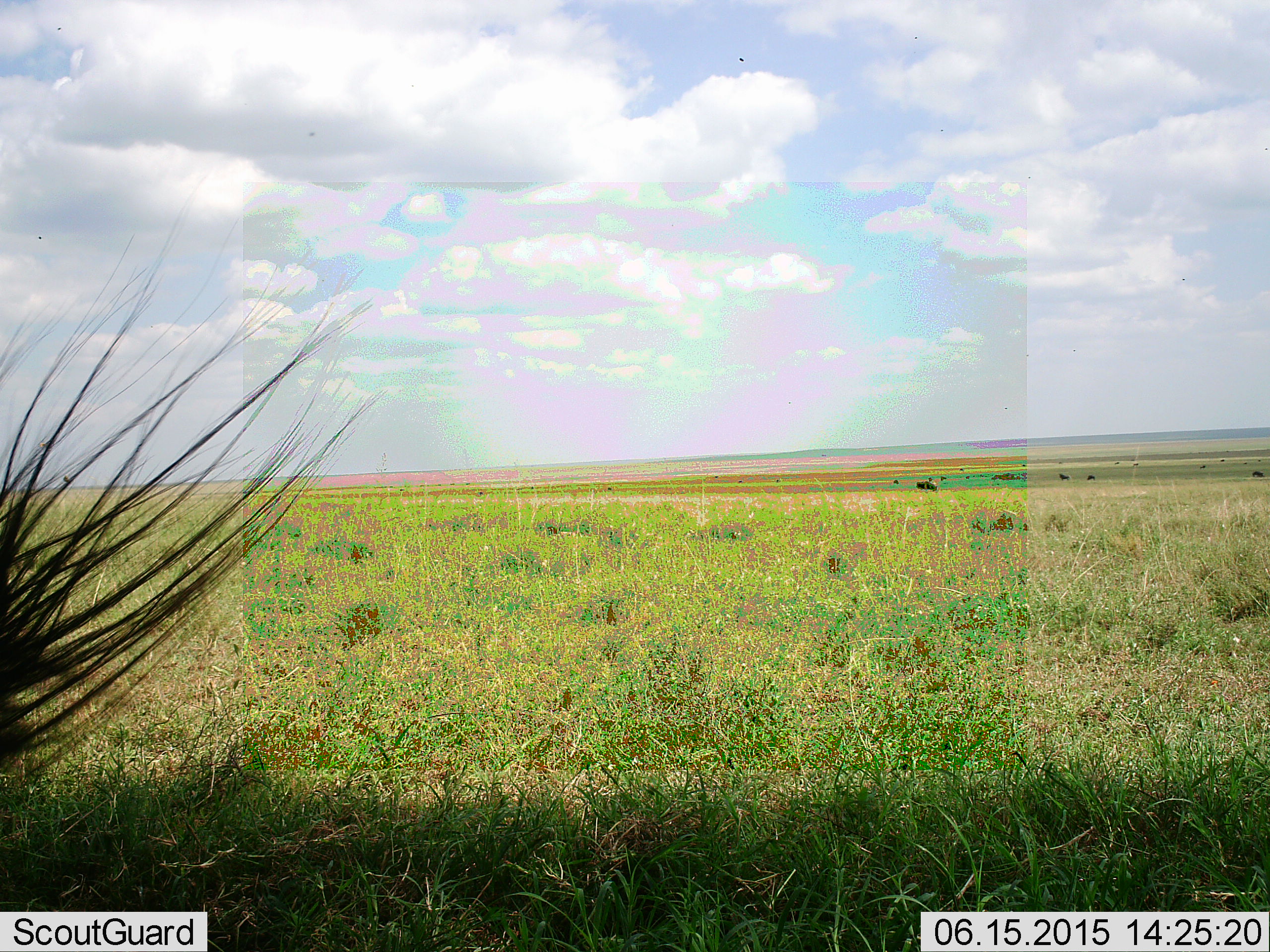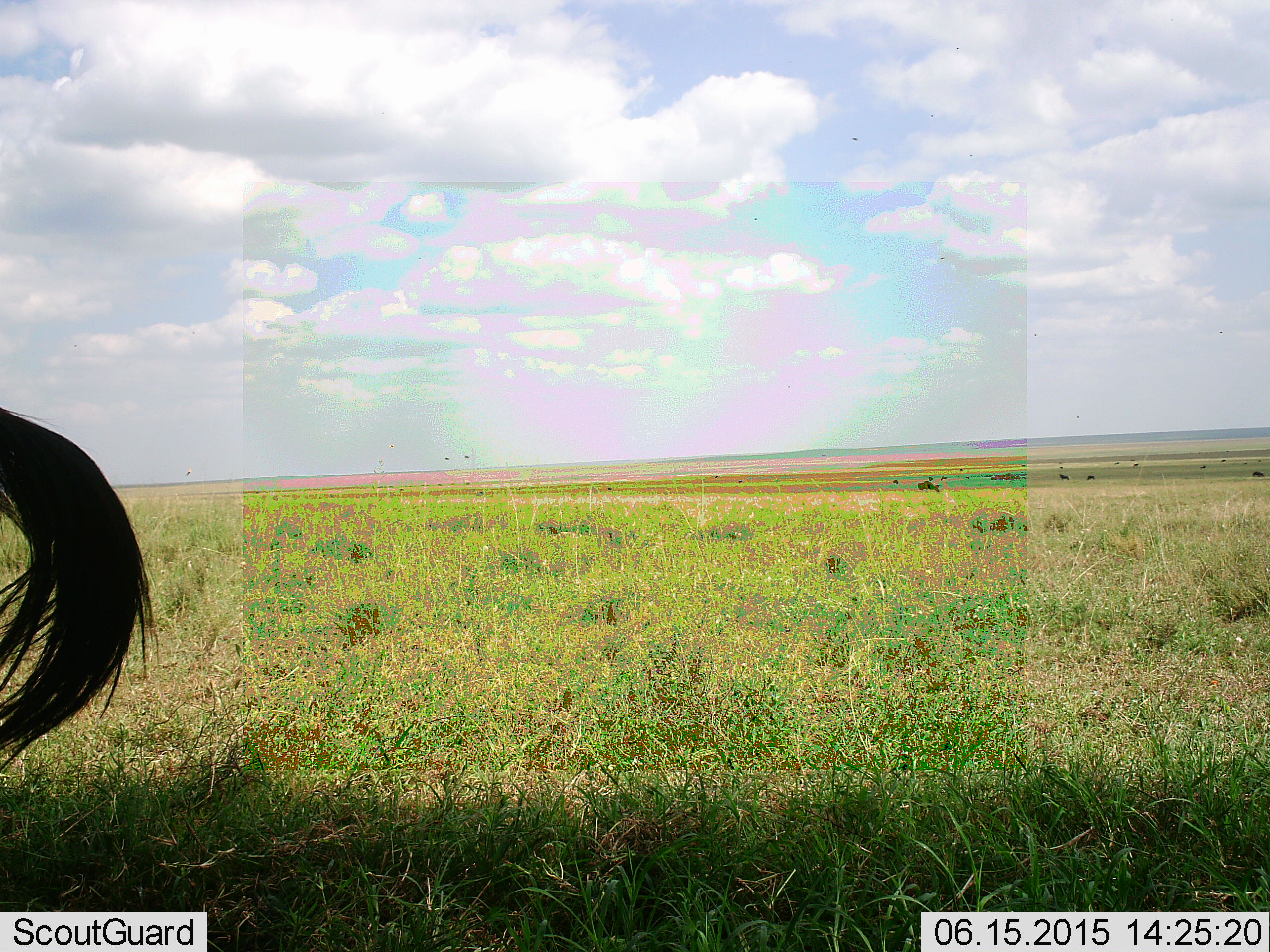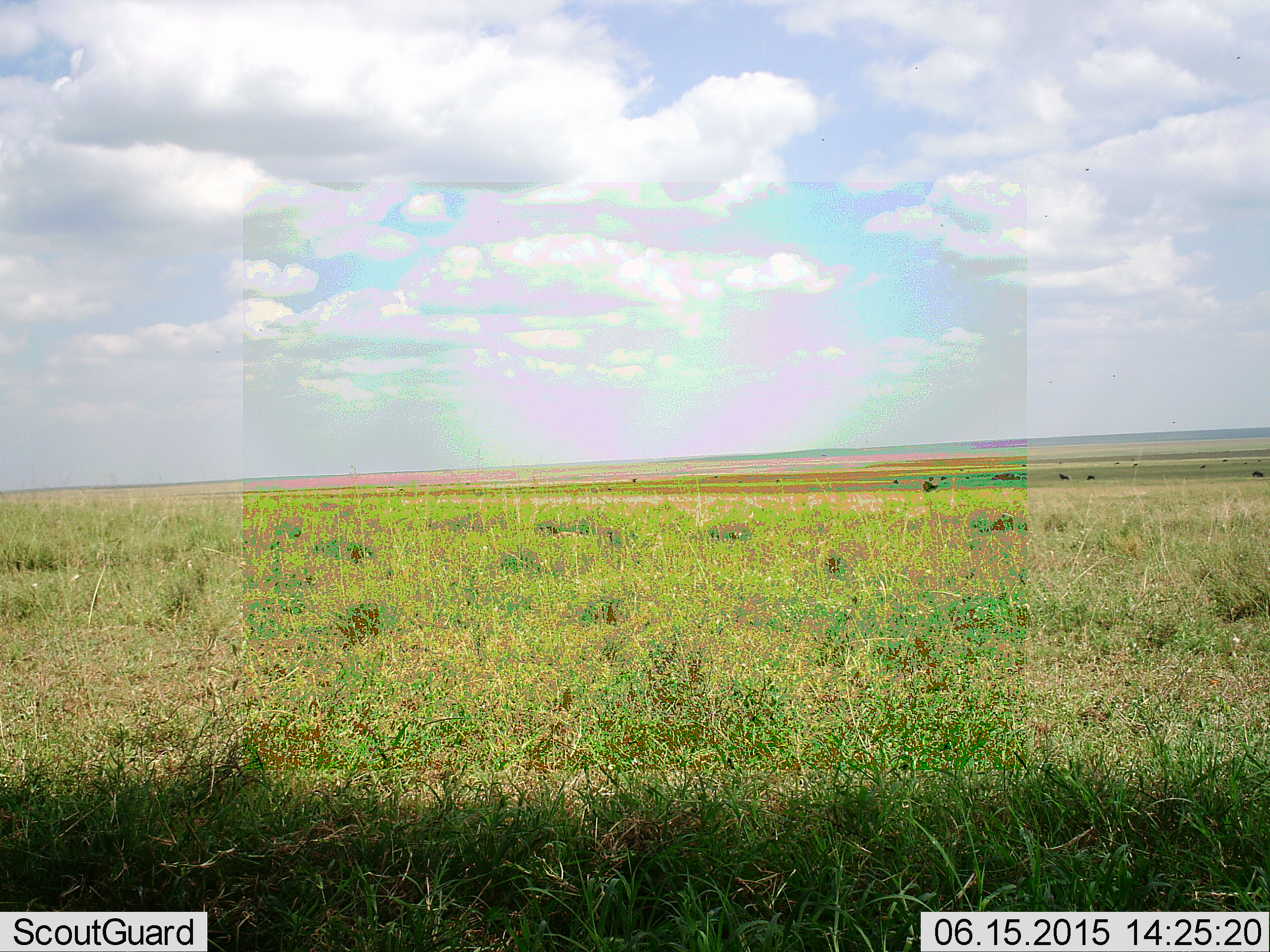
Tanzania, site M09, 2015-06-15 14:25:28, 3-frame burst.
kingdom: Animalia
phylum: Chordata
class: Mammalia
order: Artiodactyla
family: Bovidae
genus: Connochaetes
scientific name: Connochaetes taurinus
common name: blue wildebeest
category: wildebeest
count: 5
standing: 82%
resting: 18%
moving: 9%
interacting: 0%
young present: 0%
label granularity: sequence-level